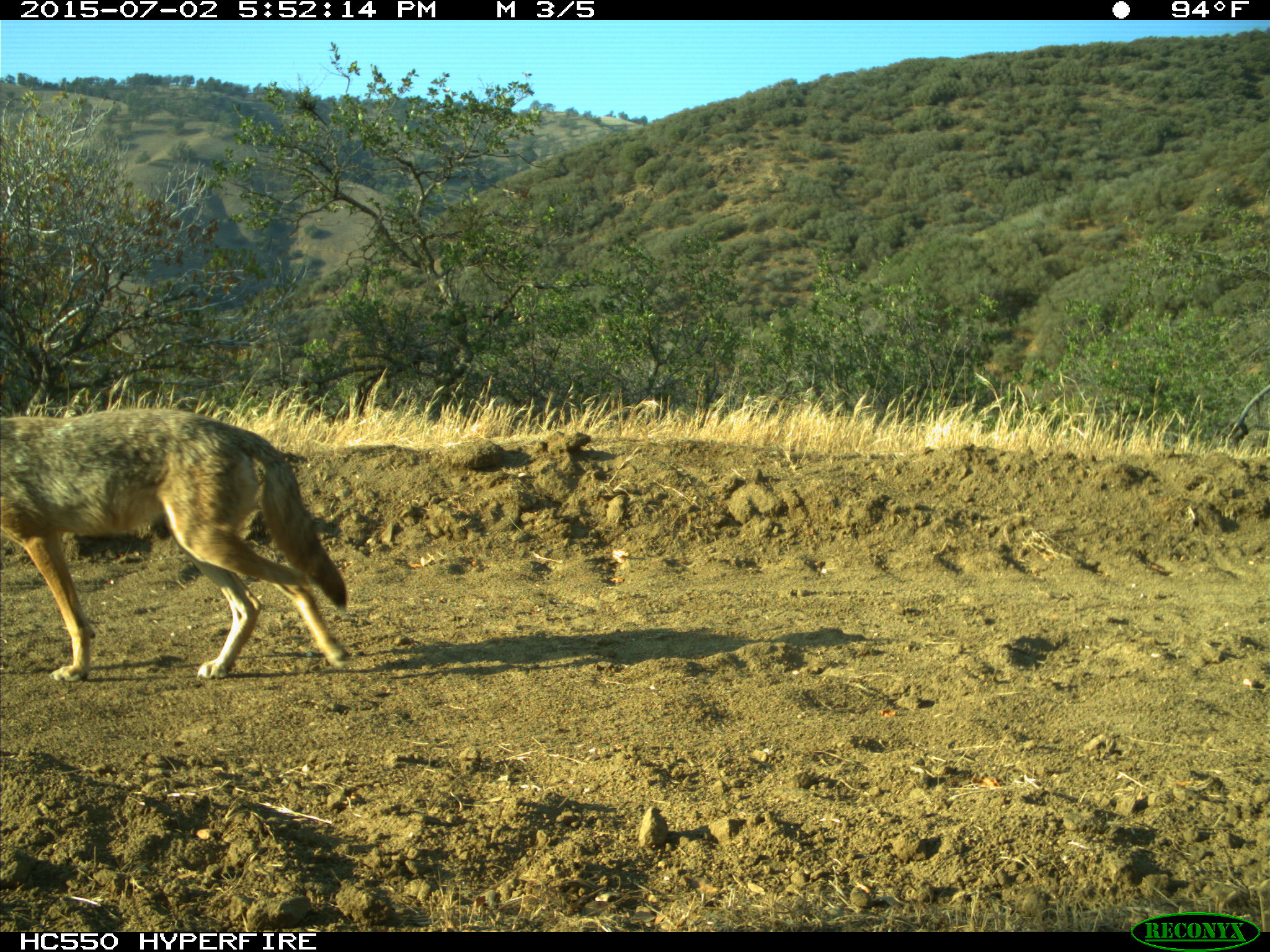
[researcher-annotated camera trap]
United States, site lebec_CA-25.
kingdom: Animalia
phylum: Chordata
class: Mammalia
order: Carnivora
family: Canidae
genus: Canis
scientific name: Canis latrans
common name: coyote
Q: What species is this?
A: Canis latrans (coyote).